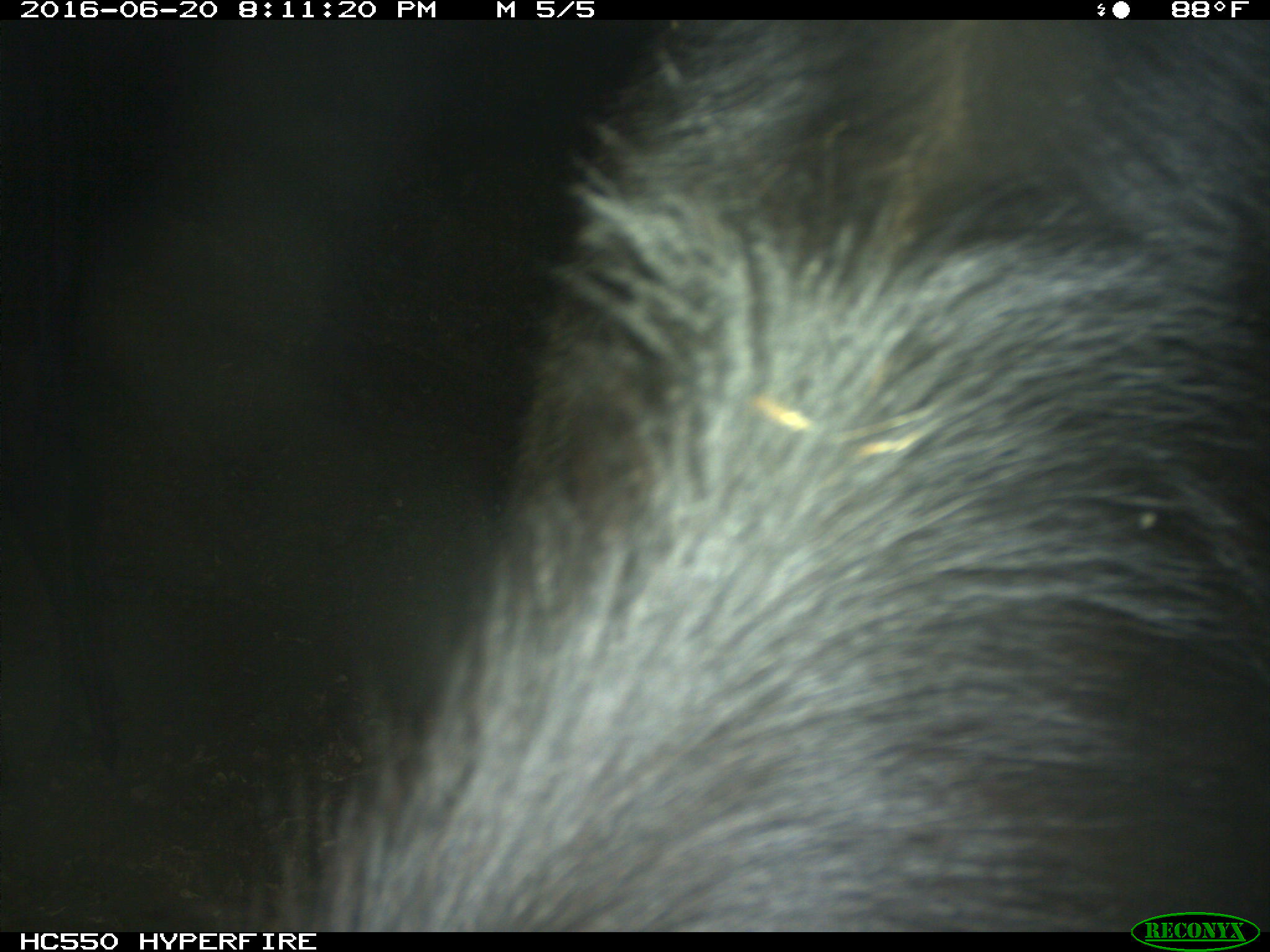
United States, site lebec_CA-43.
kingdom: Animalia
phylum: Chordata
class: Mammalia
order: Artiodactyla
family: Bovidae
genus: Bos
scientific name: Bos taurus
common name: domestic cow